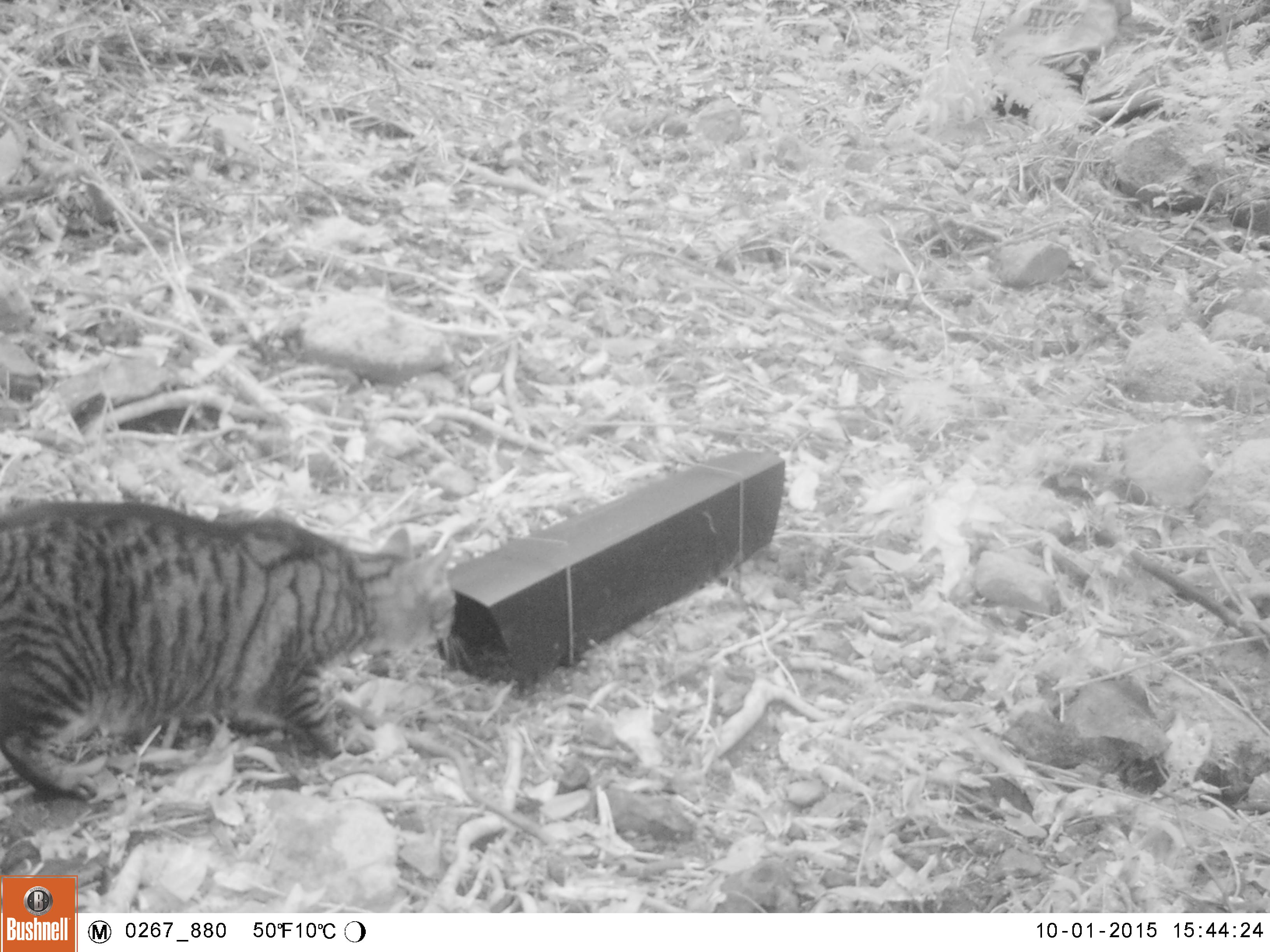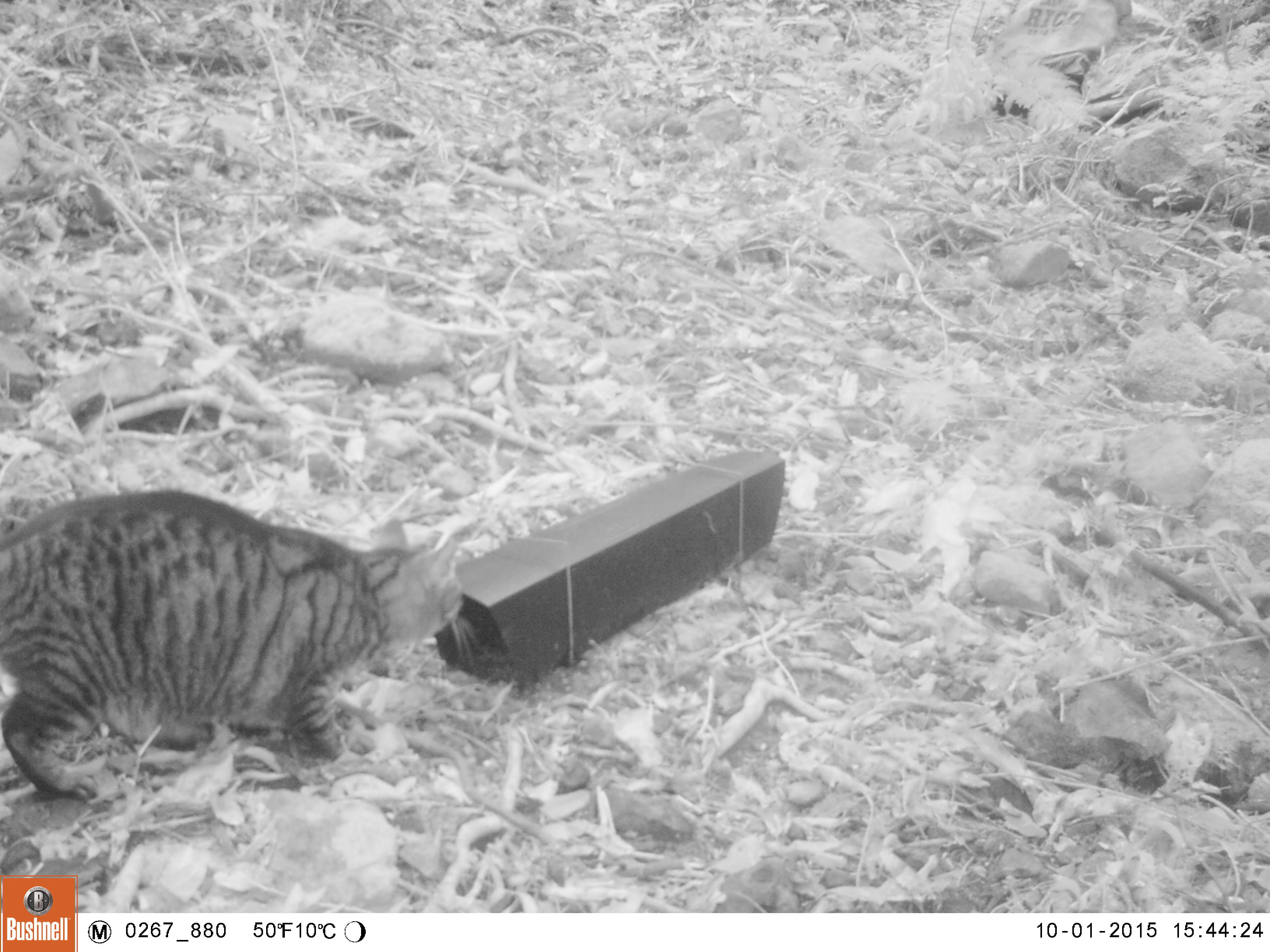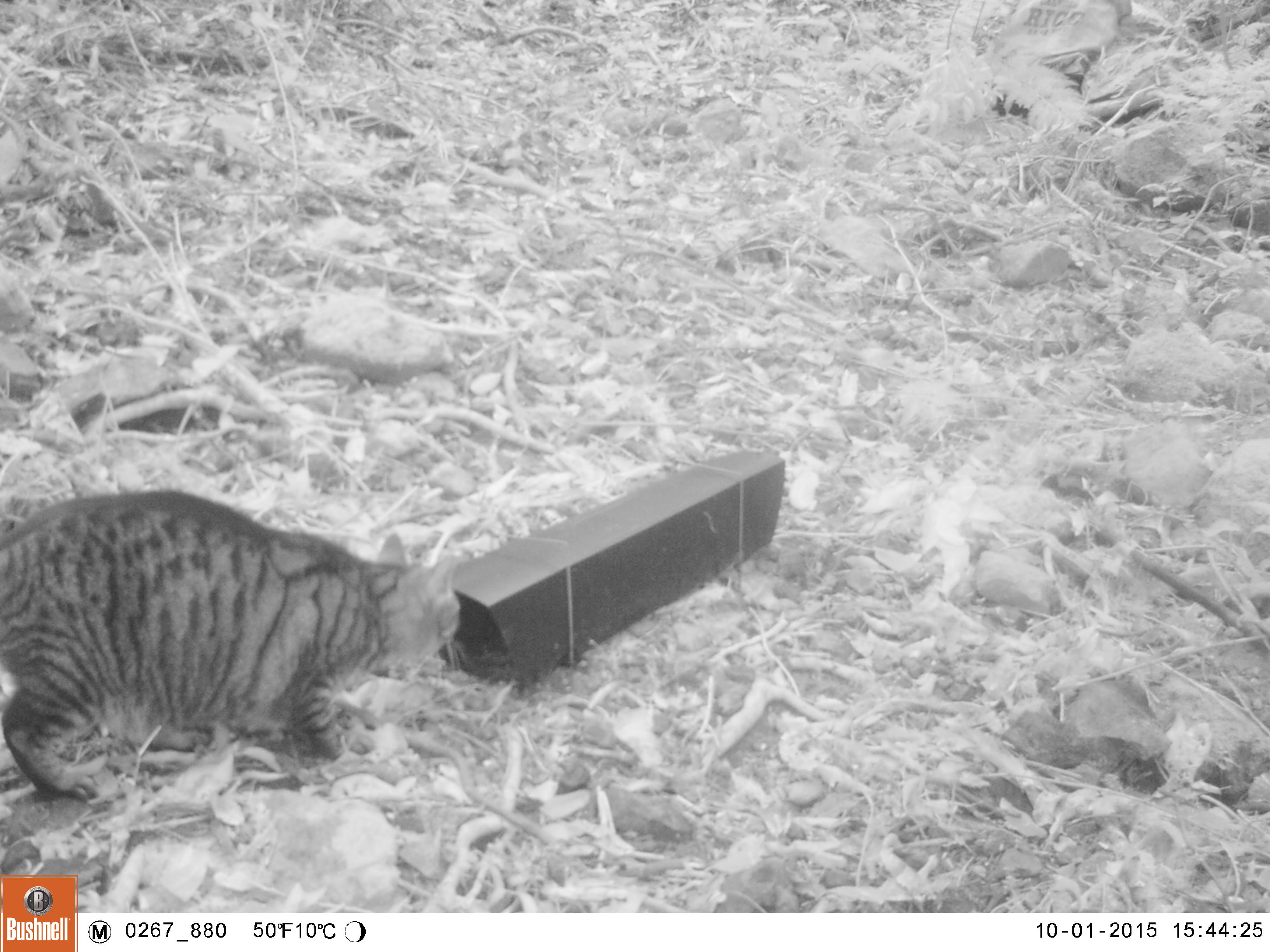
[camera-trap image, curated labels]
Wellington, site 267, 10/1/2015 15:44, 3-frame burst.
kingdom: Animalia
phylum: Chordata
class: Mammalia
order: Carnivora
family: Felidae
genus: Felis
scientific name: Felis catus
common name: cat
Cat (Felis catus).